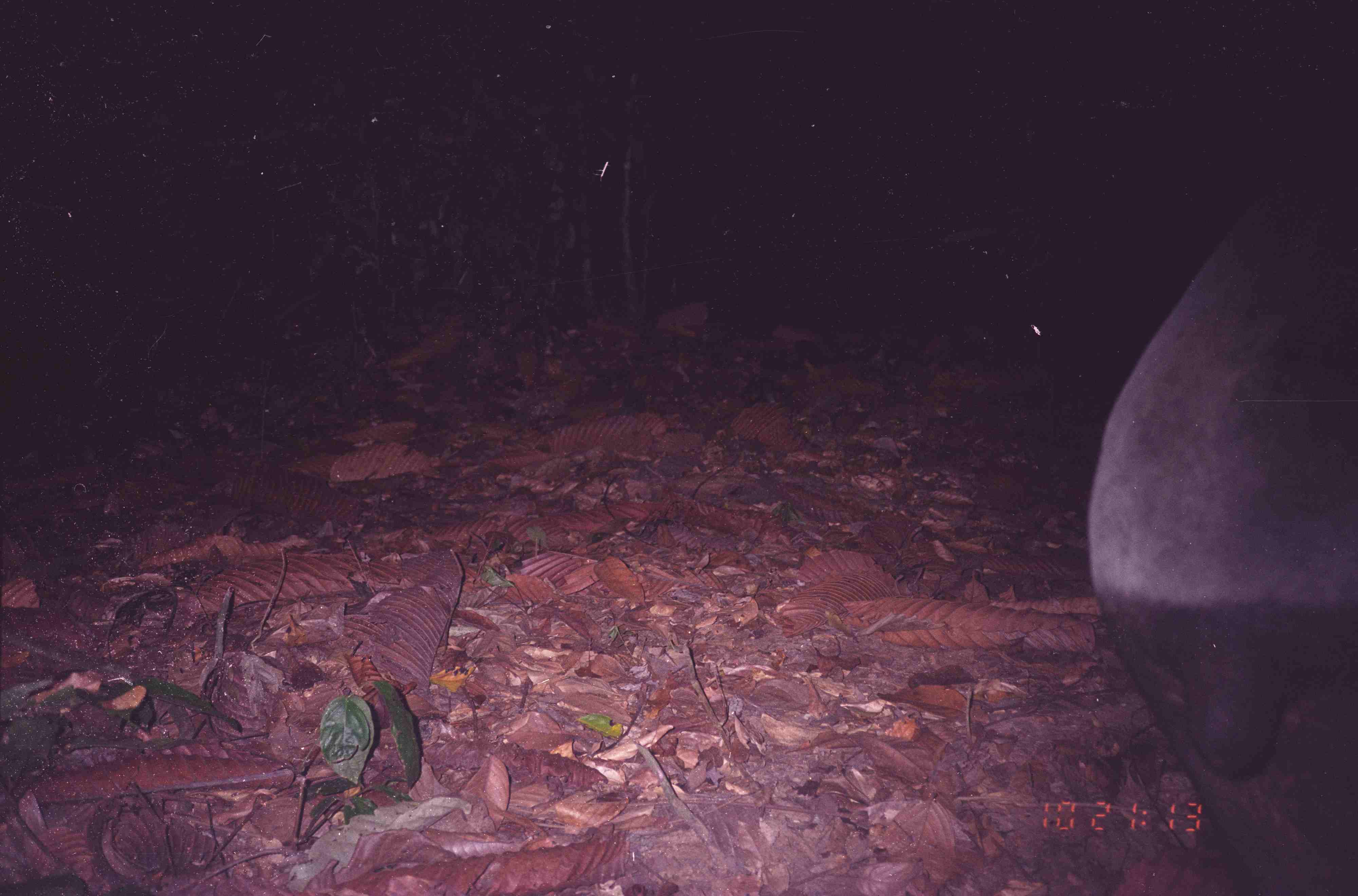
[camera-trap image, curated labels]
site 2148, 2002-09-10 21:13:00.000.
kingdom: Animalia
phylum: Chordata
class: Mammalia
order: Perissodactyla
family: Tapiridae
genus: Tapirus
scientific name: Tapirus indicus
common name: malayan tapir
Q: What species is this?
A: Tapirus indicus (malayan tapir).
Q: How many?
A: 1.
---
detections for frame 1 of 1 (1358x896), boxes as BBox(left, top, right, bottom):
tapirus indicus: BBox(1087, 99, 1356, 894)